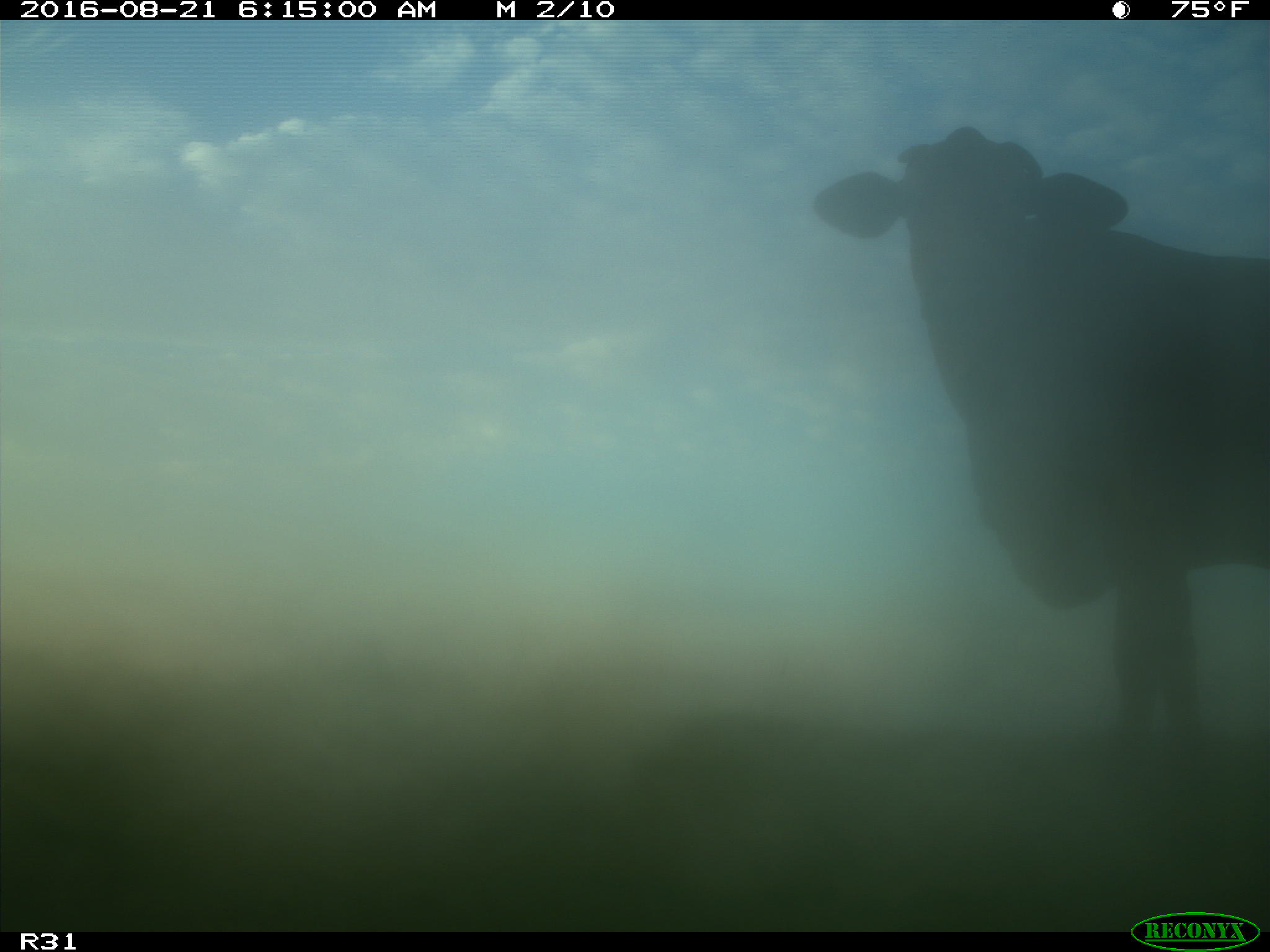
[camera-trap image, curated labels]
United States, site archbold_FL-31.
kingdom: Animalia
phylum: Chordata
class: Mammalia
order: Artiodactyla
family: Bovidae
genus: Bos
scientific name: Bos taurus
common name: domestic cow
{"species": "Bos taurus (domestic cow)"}